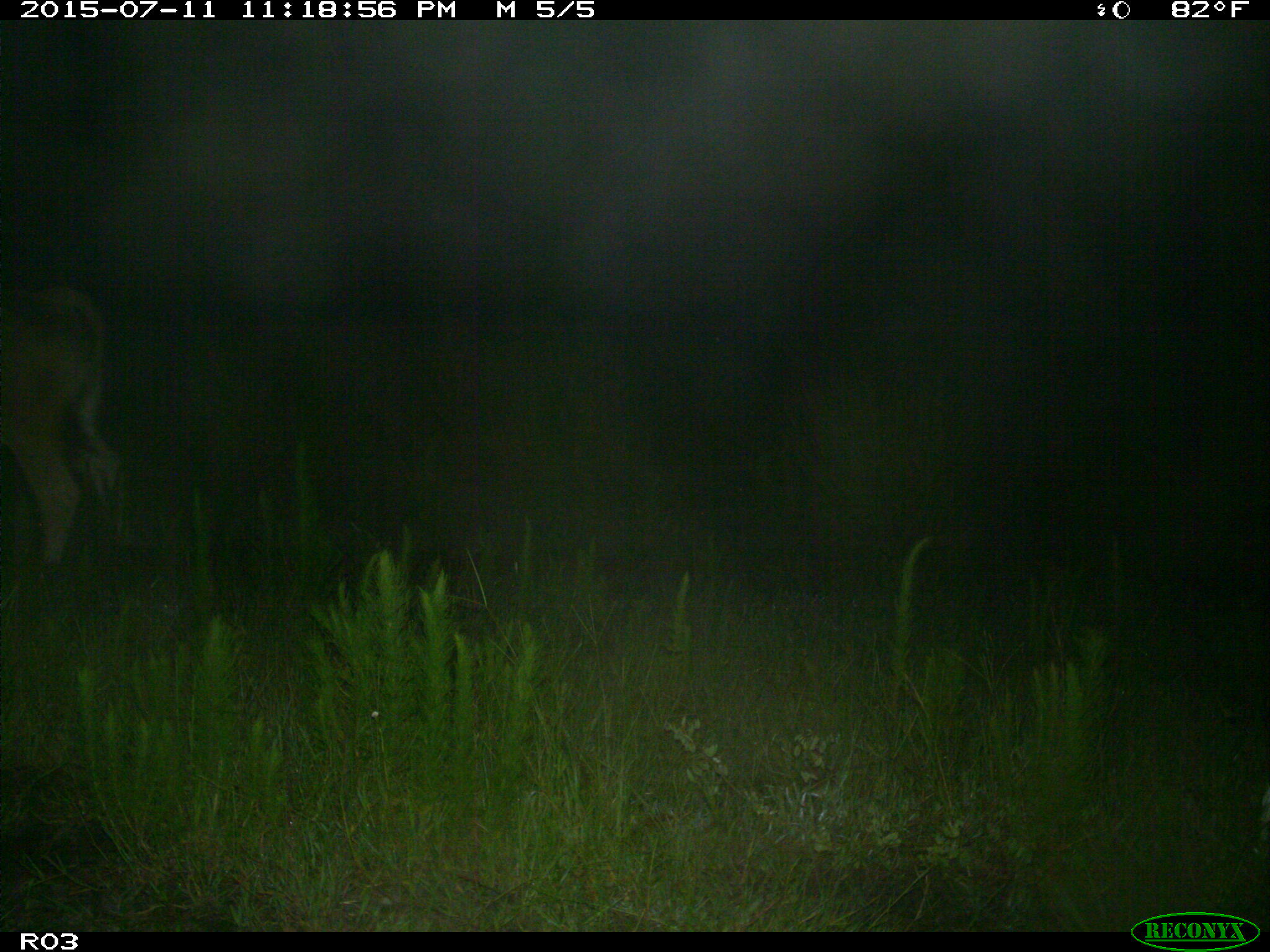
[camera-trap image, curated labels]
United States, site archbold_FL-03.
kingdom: Animalia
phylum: Chordata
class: Mammalia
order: Artiodactyla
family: Bovidae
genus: Bos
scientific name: Bos taurus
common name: domestic cow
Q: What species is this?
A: Bos taurus (domestic cow).